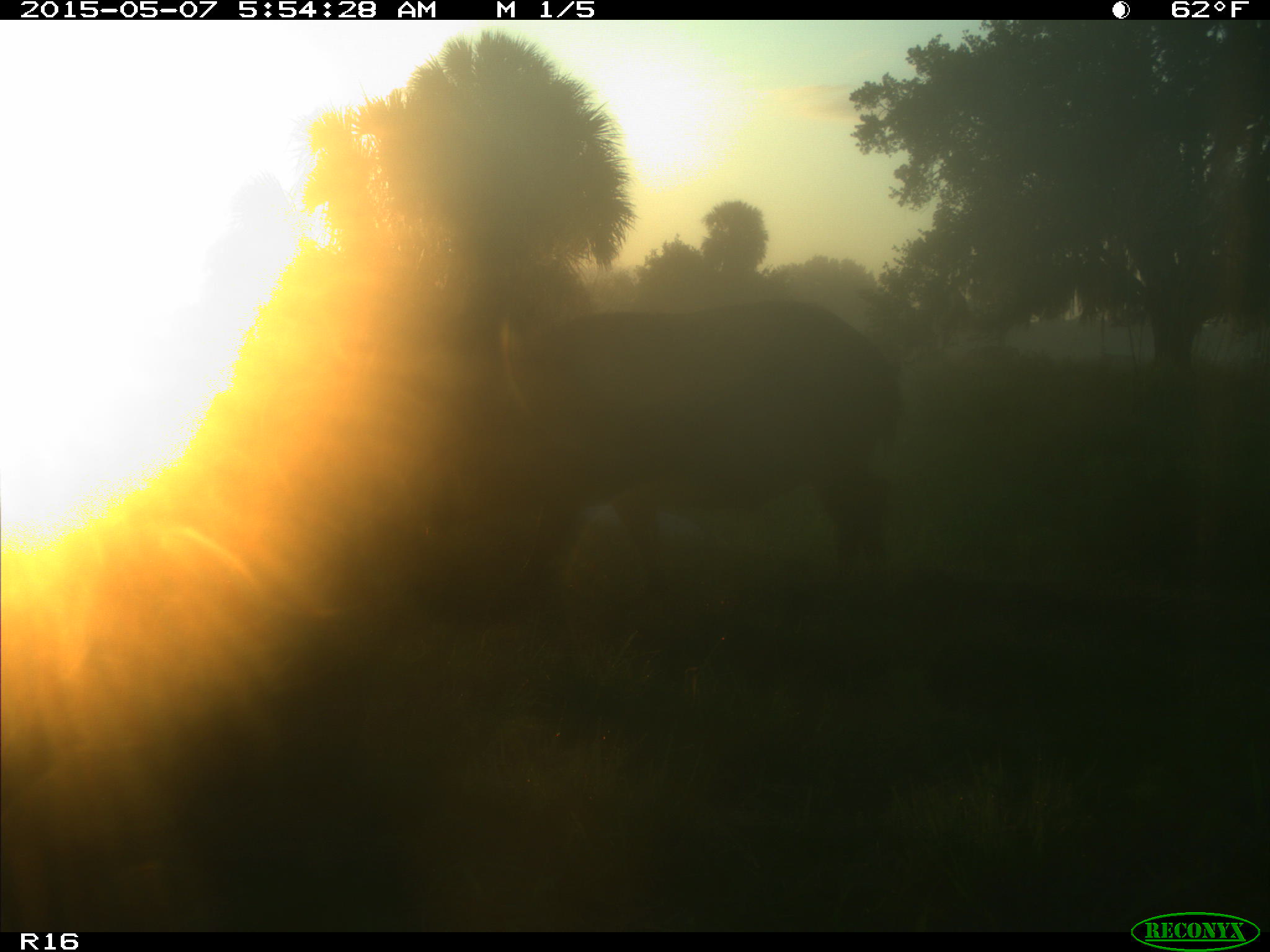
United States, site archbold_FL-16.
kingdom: Animalia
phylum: Chordata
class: Mammalia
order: Artiodactyla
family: Suidae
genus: Sus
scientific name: Sus scrofa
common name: wild boar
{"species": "Sus scrofa (wild boar)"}